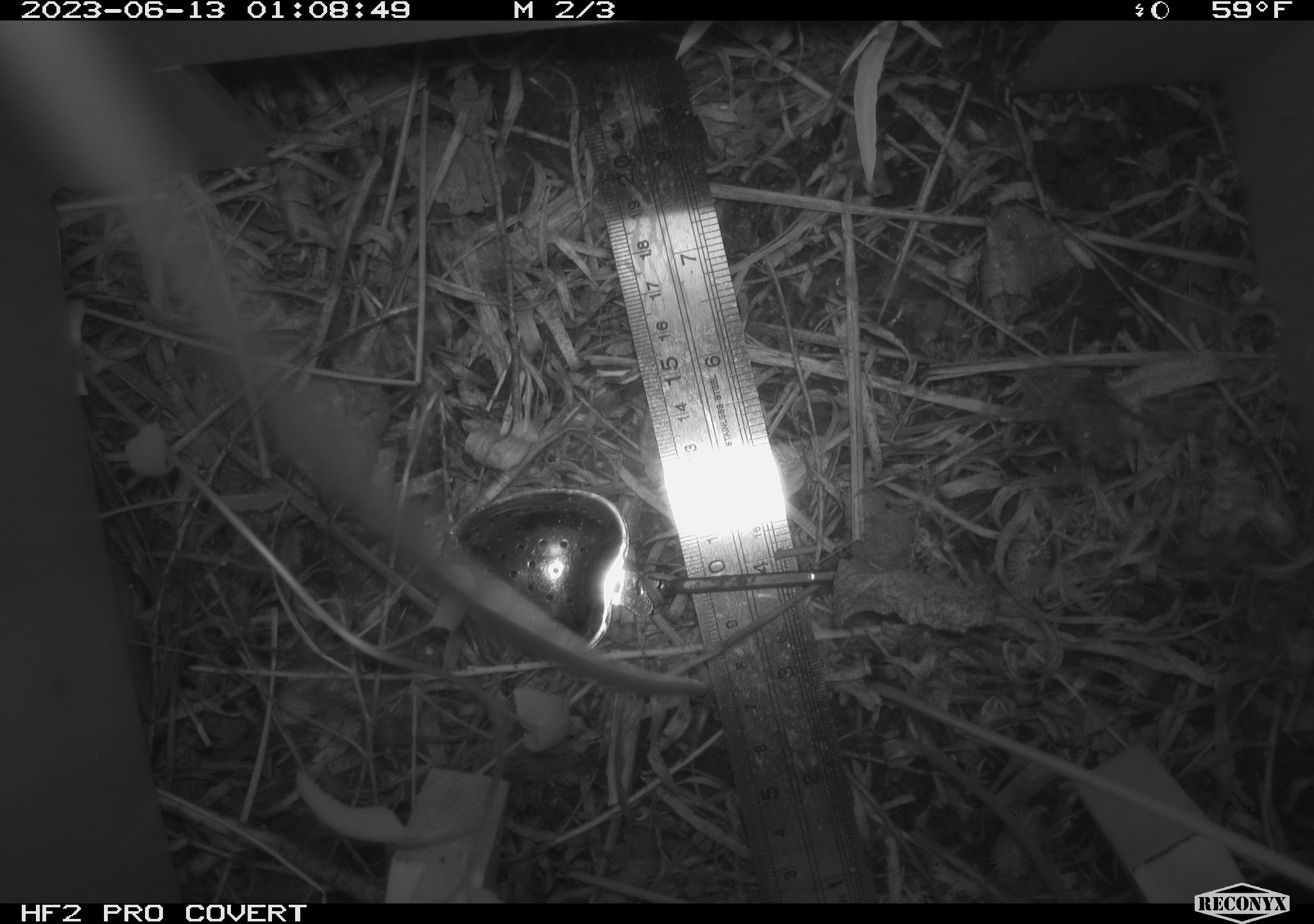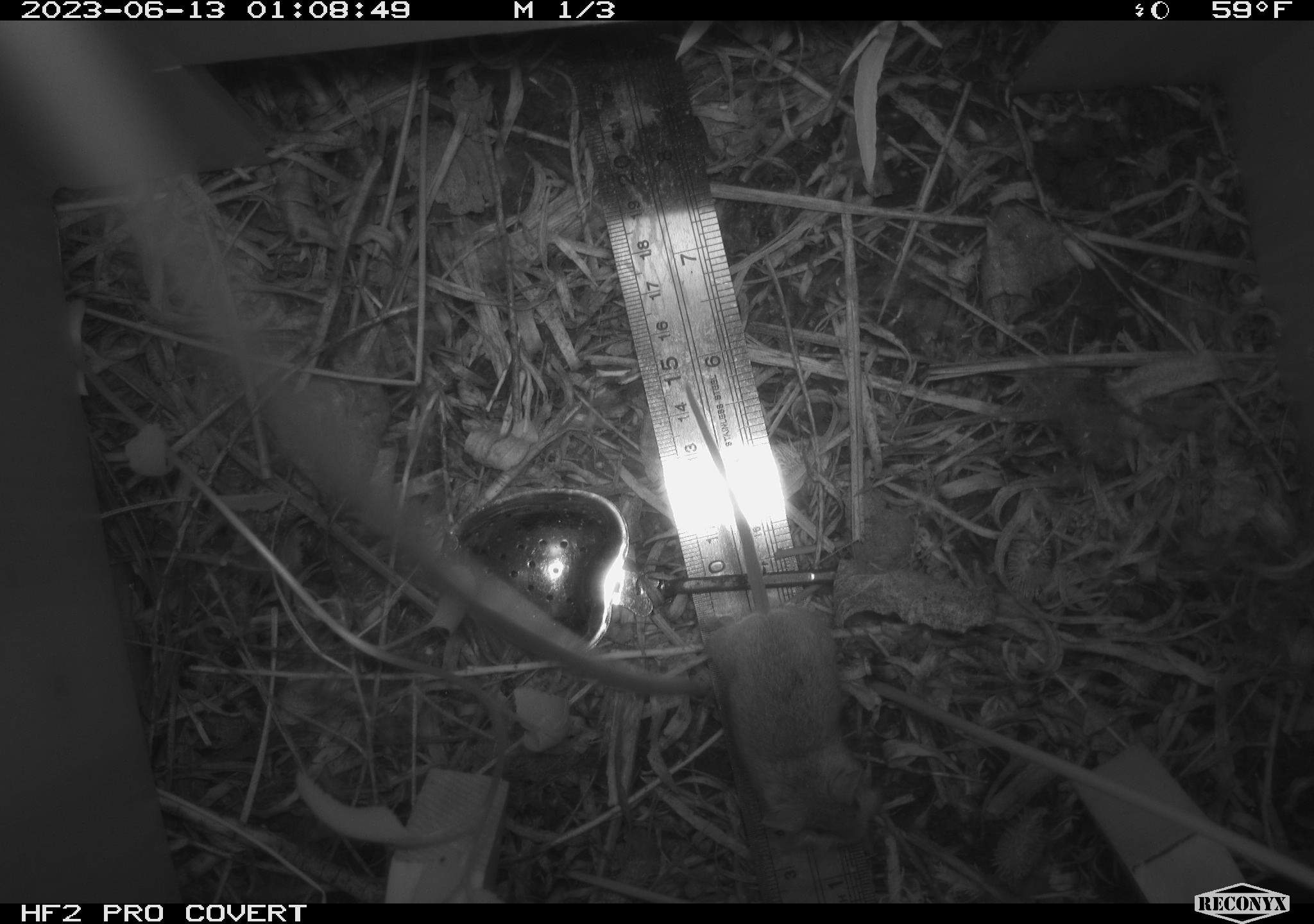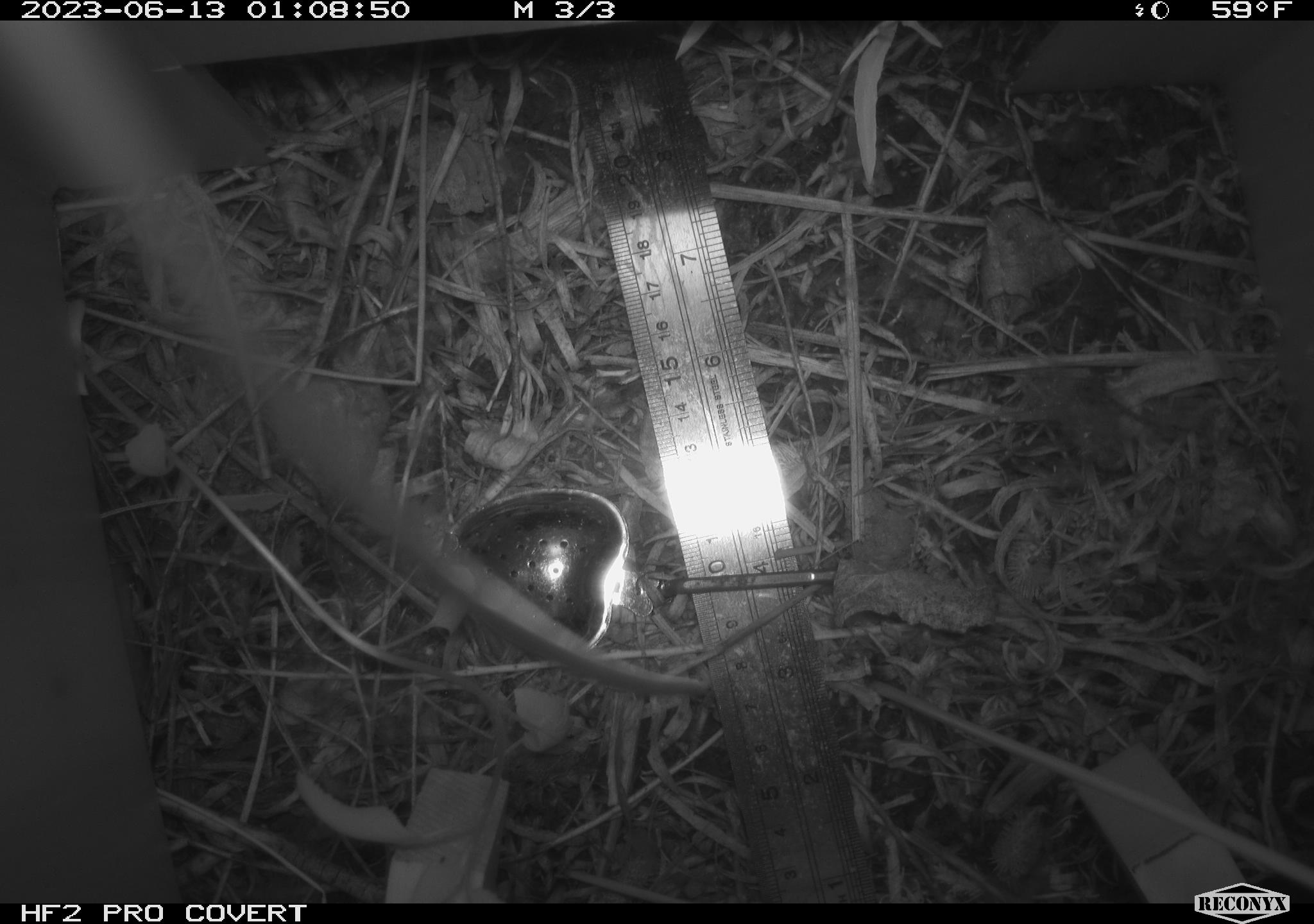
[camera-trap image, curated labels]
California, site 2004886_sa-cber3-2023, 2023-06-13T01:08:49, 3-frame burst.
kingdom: Animalia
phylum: Chordata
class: Mammalia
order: Rodentia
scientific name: Rodentia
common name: mouse species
Mouse species (Rodentia).